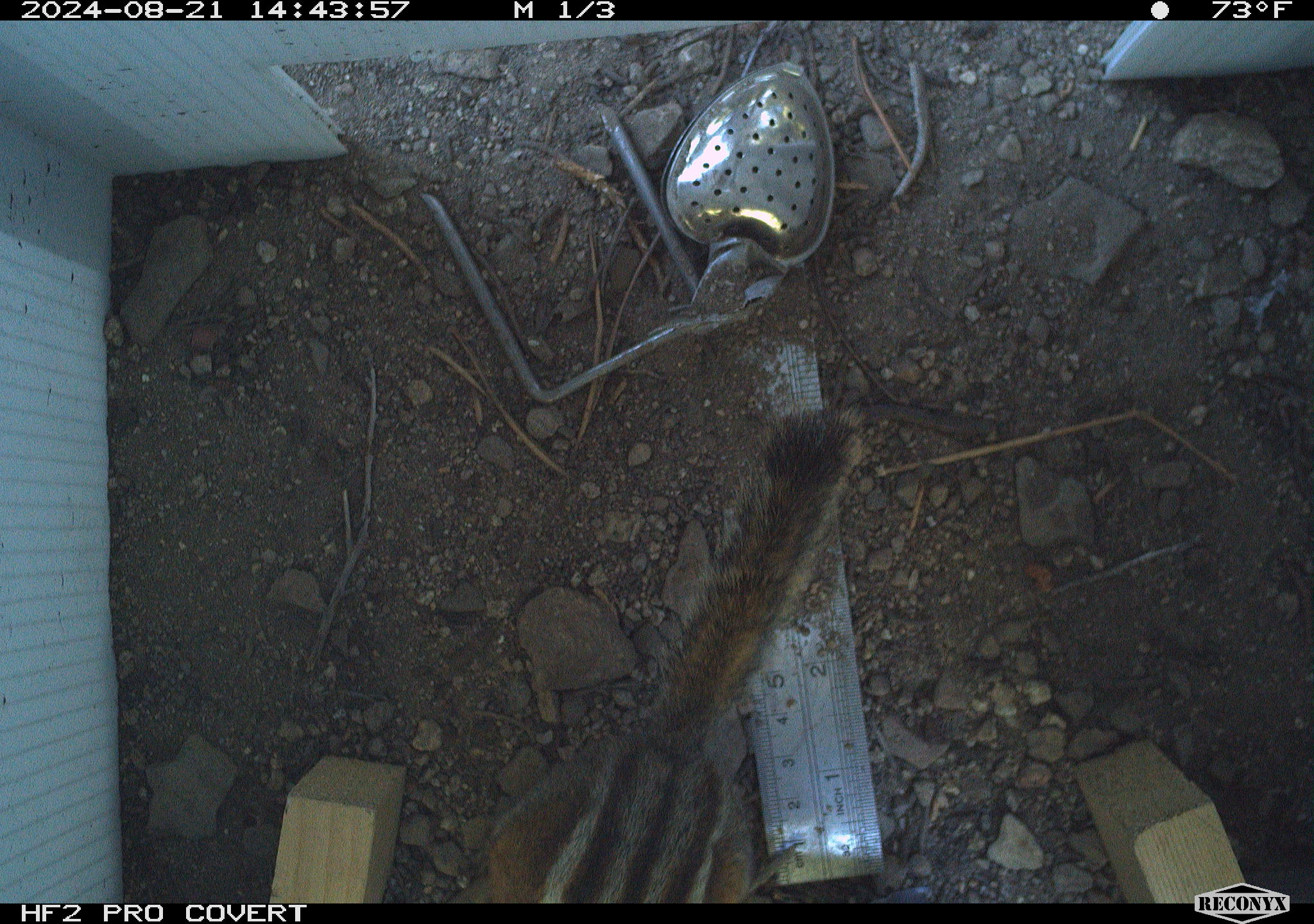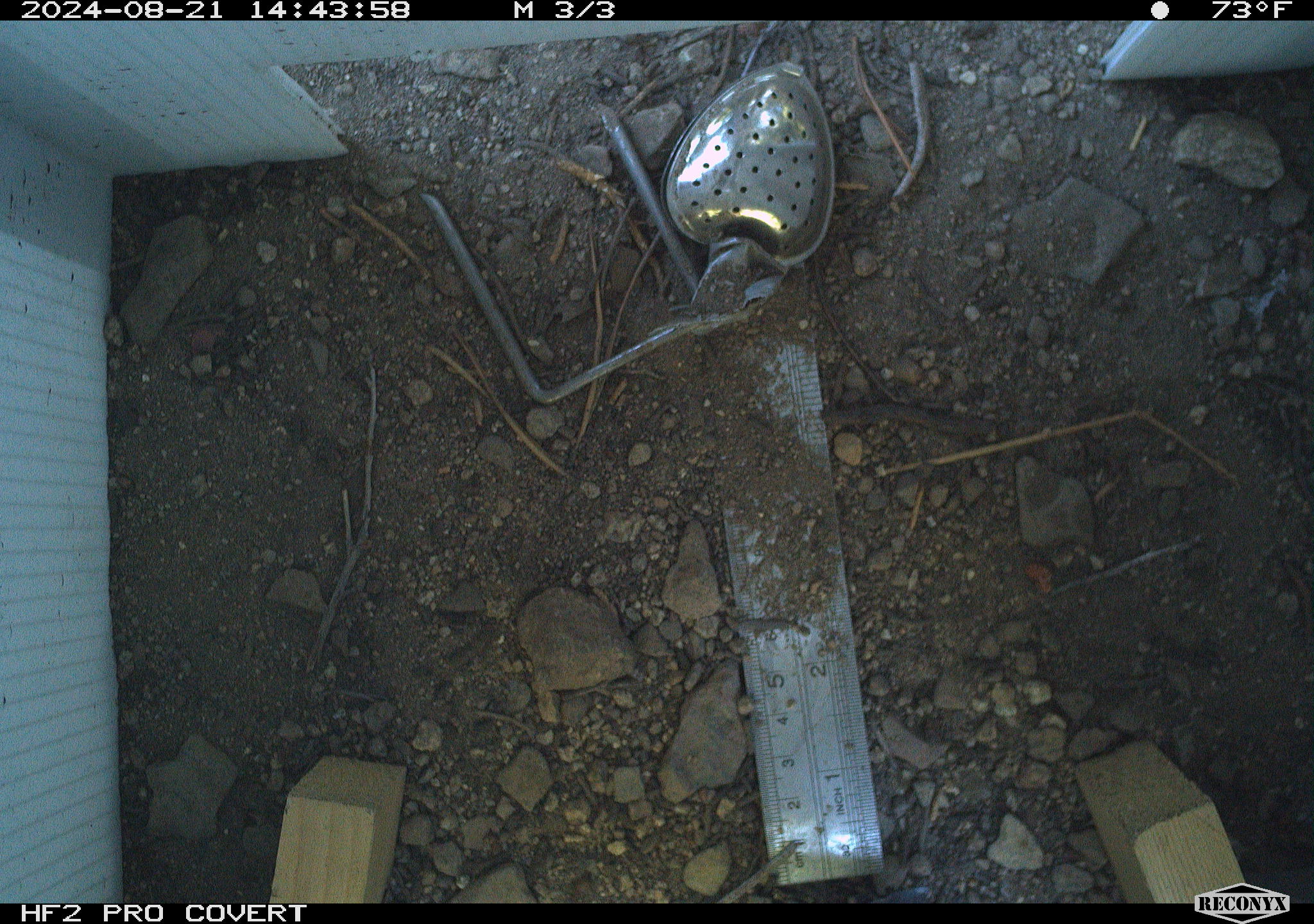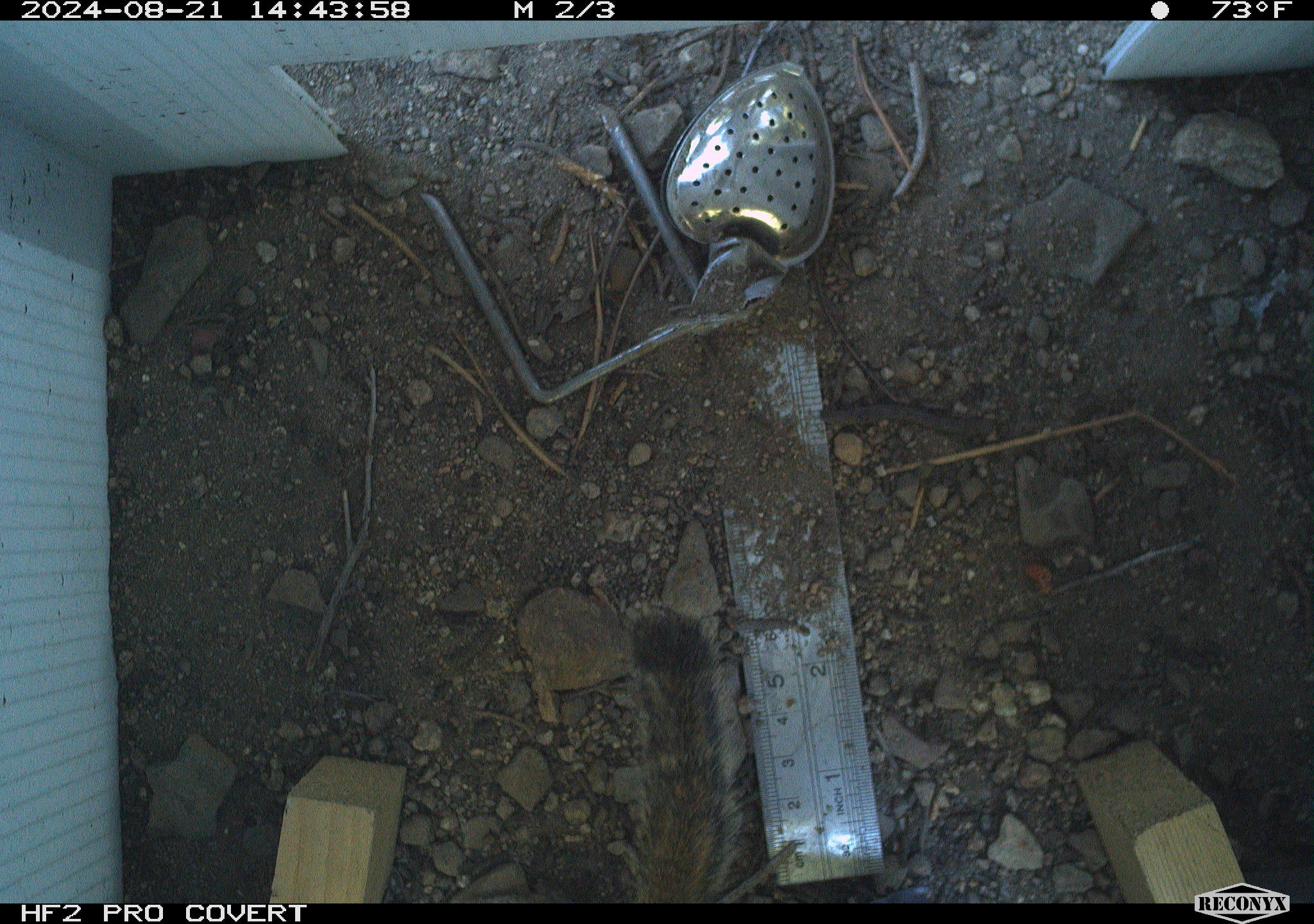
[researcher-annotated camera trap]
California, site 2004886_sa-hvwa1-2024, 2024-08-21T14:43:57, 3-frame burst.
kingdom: Animalia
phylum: Chordata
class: Mammalia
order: Rodentia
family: Sciuridae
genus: Neotamias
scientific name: Neotamias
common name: western chipmunks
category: neotamias species